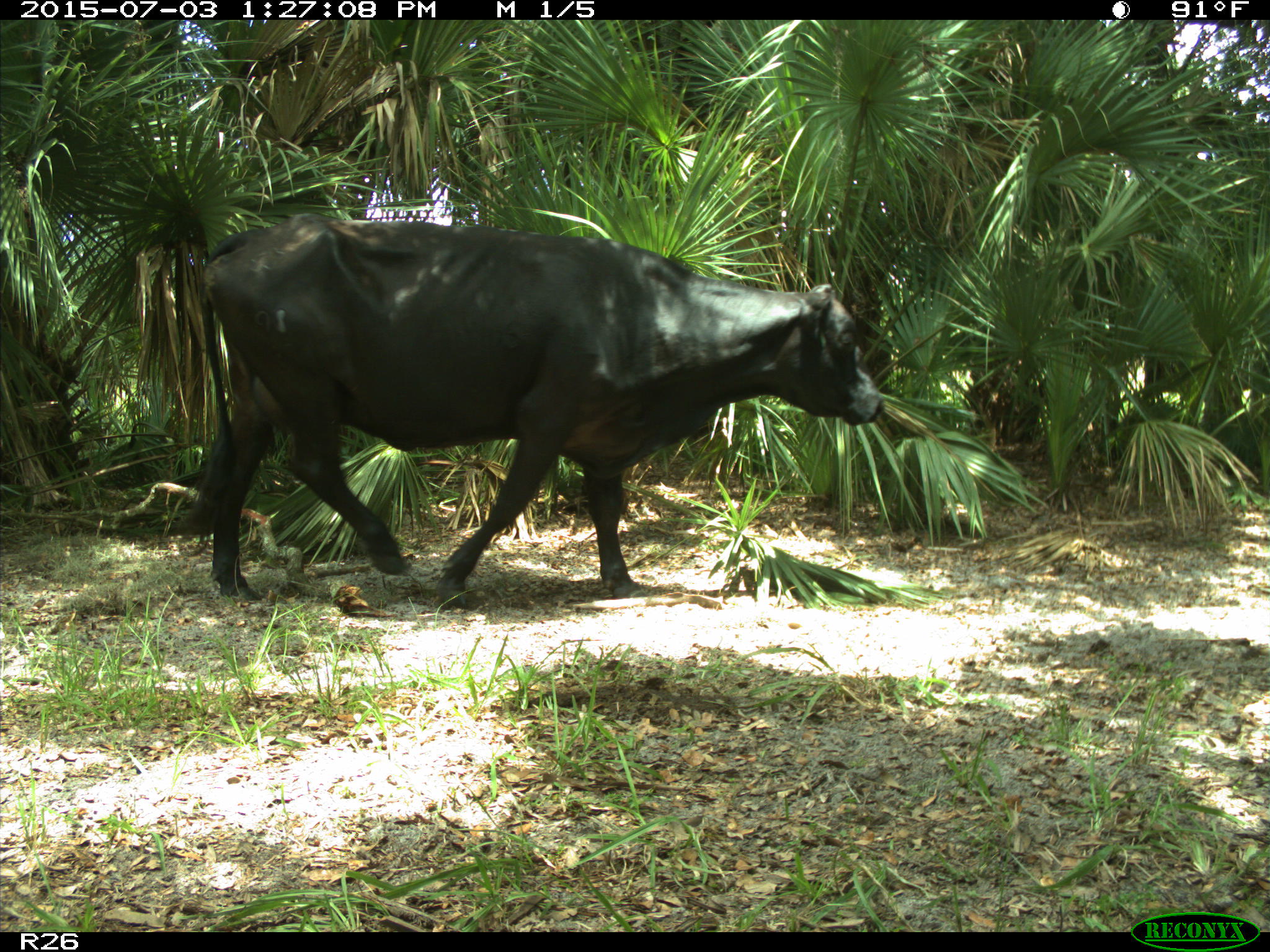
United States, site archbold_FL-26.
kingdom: Animalia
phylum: Chordata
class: Mammalia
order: Artiodactyla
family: Bovidae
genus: Bos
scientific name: Bos taurus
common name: domestic cow